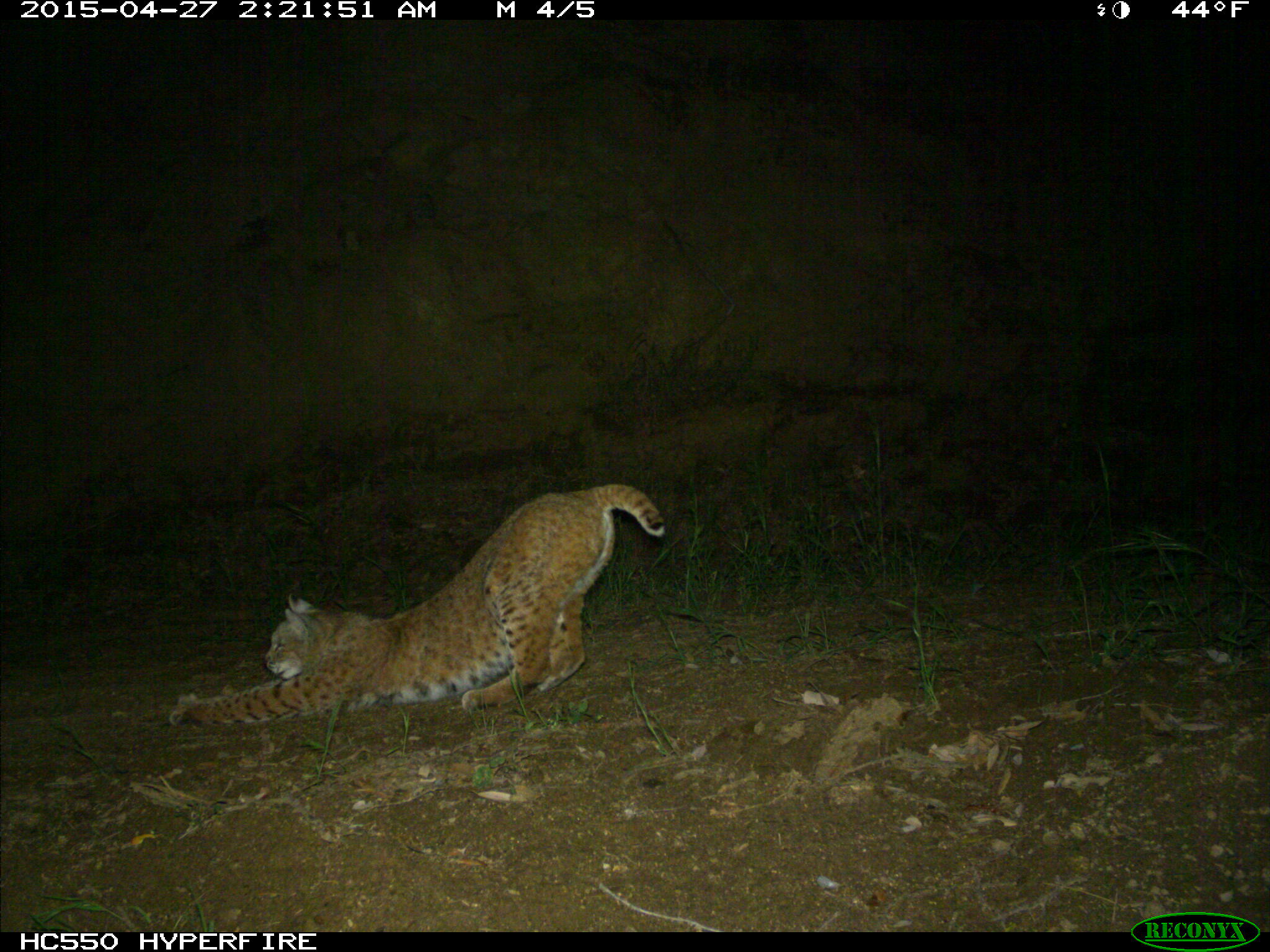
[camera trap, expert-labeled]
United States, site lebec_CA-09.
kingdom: Animalia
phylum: Chordata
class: Mammalia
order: Carnivora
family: Felidae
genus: Lynx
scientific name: Lynx rufus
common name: bobcat